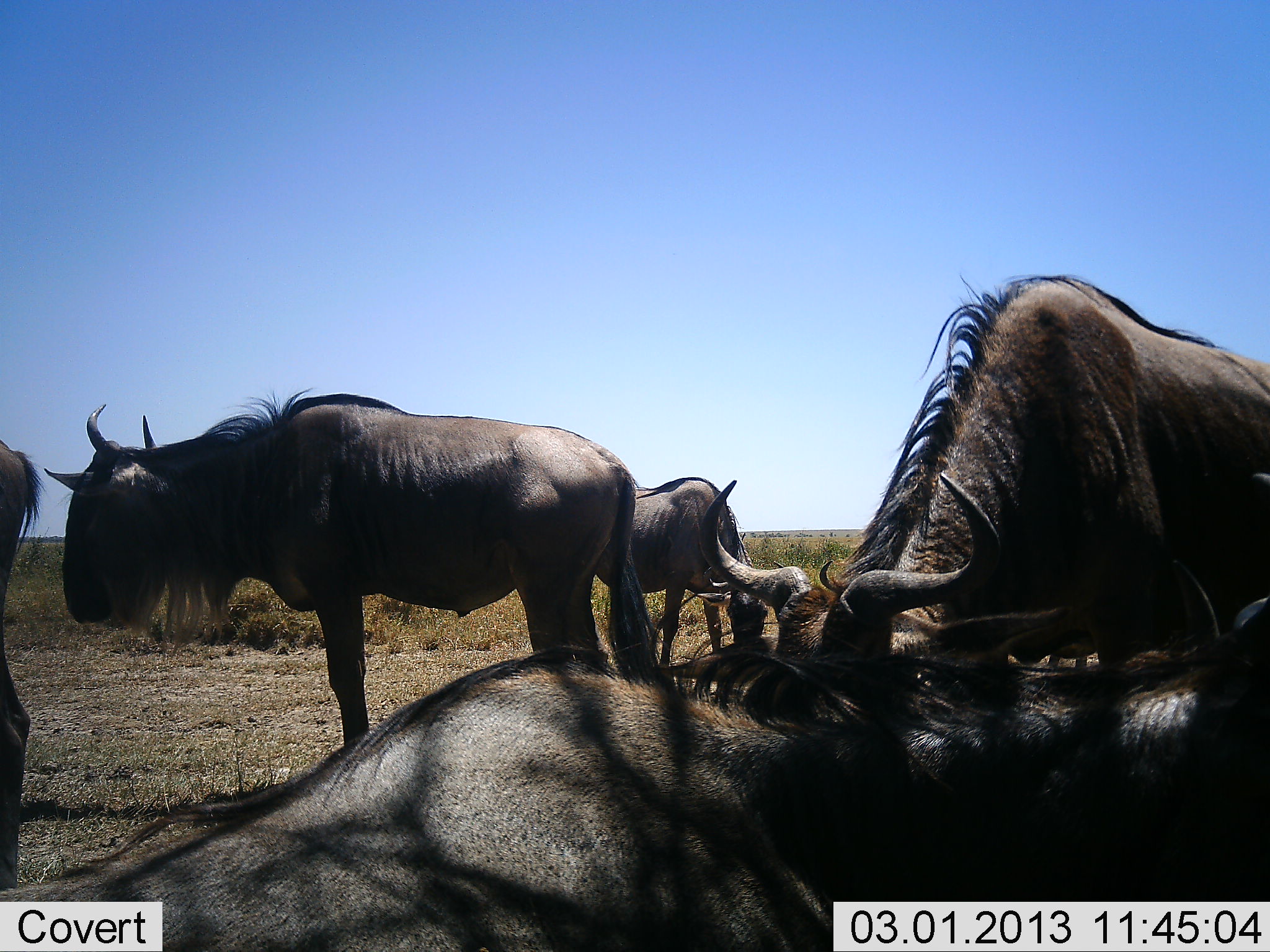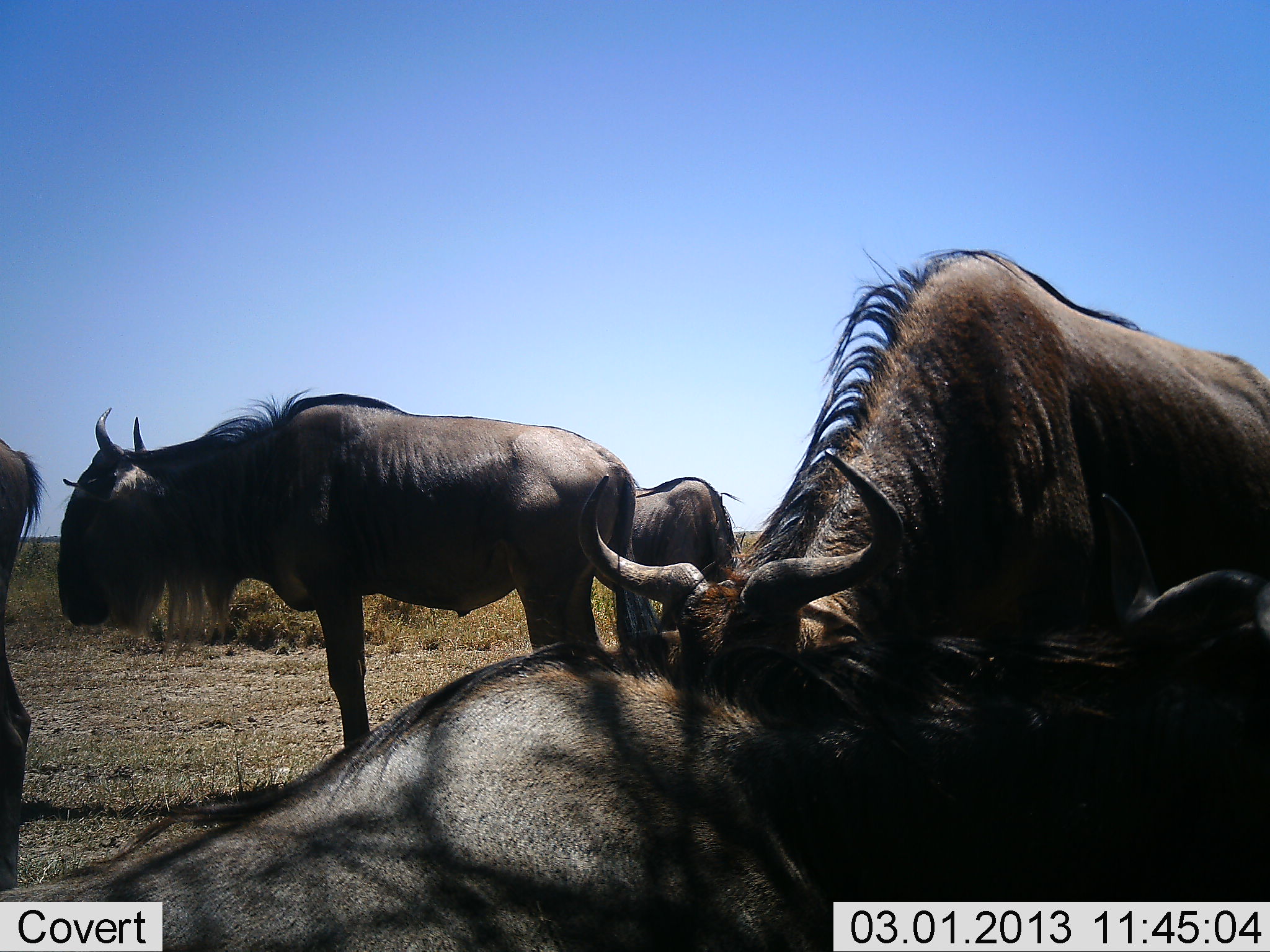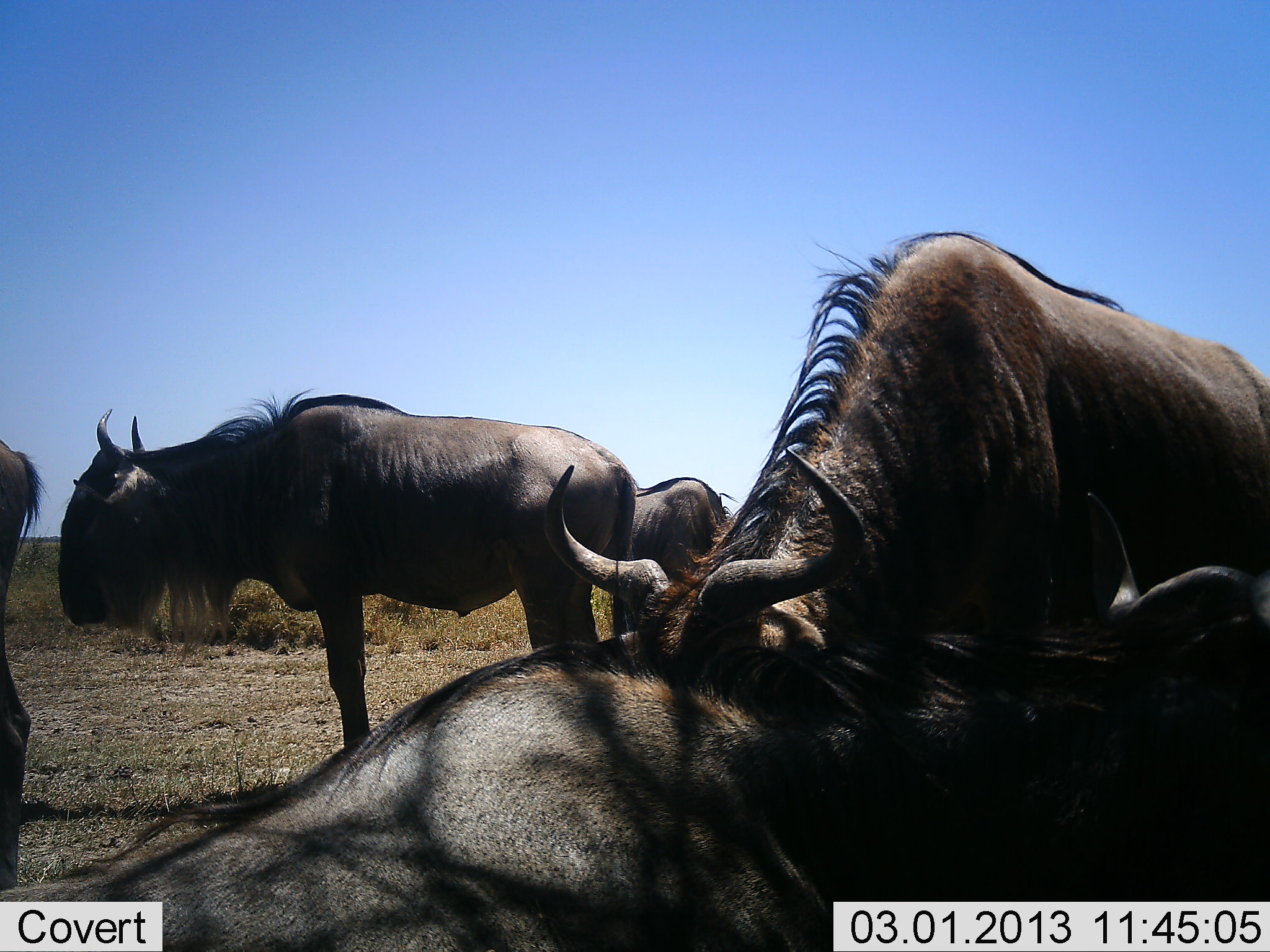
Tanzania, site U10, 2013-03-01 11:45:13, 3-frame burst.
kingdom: Animalia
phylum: Chordata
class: Mammalia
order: Artiodactyla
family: Bovidae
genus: Connochaetes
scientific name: Connochaetes taurinus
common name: blue wildebeest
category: wildebeest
Wildebeest (blue wildebeest) (Connochaetes taurinus), count 5. Behavior (volunteer vote fractions): standing 70%, resting 65%, moving 15%, interacting 20%. Young present (vote fraction): 0%. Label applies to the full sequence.